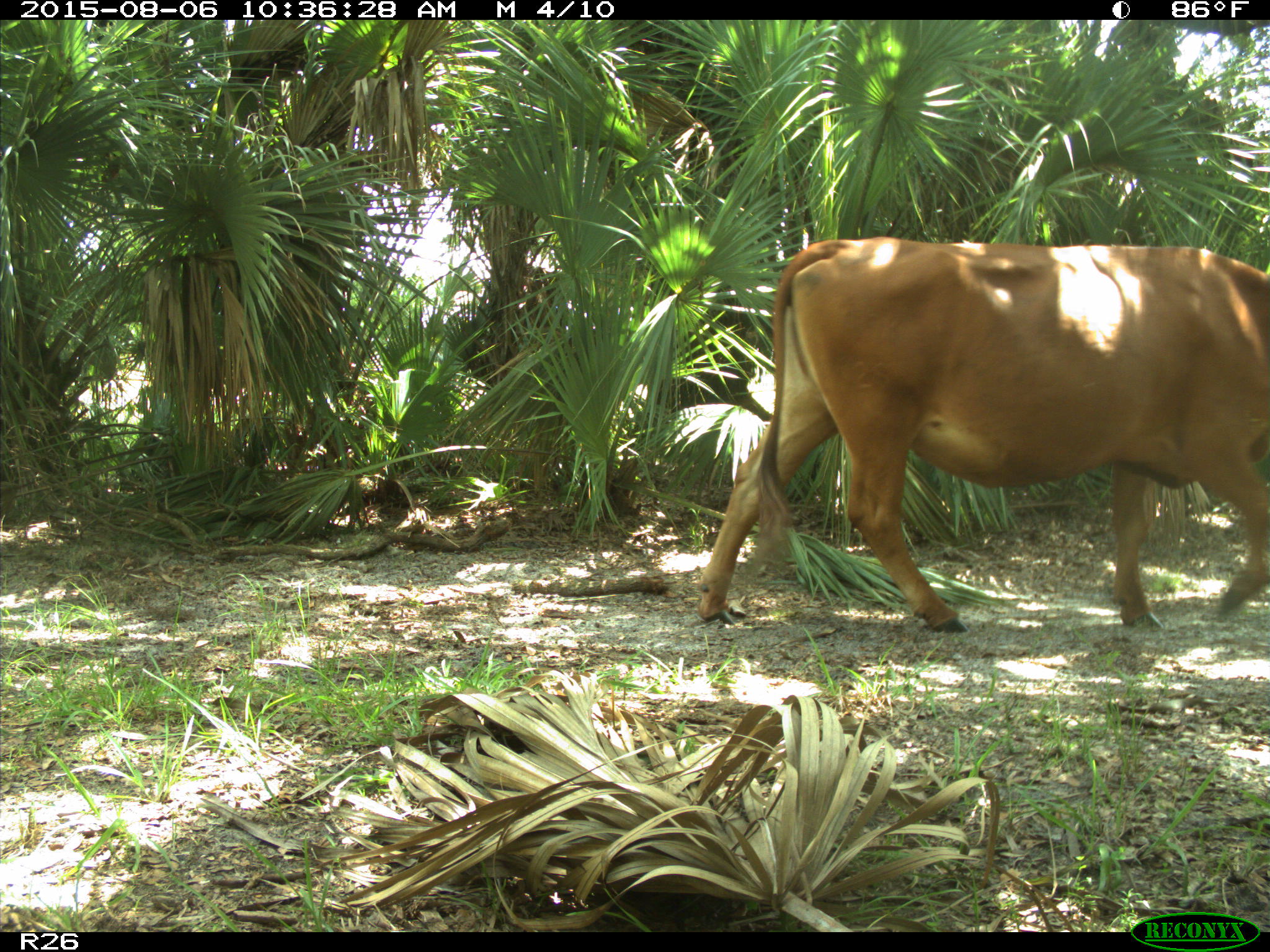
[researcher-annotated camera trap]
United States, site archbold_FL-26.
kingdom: Animalia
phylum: Chordata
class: Mammalia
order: Artiodactyla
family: Bovidae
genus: Bos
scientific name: Bos taurus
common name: domestic cow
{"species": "Bos taurus (domestic cow)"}